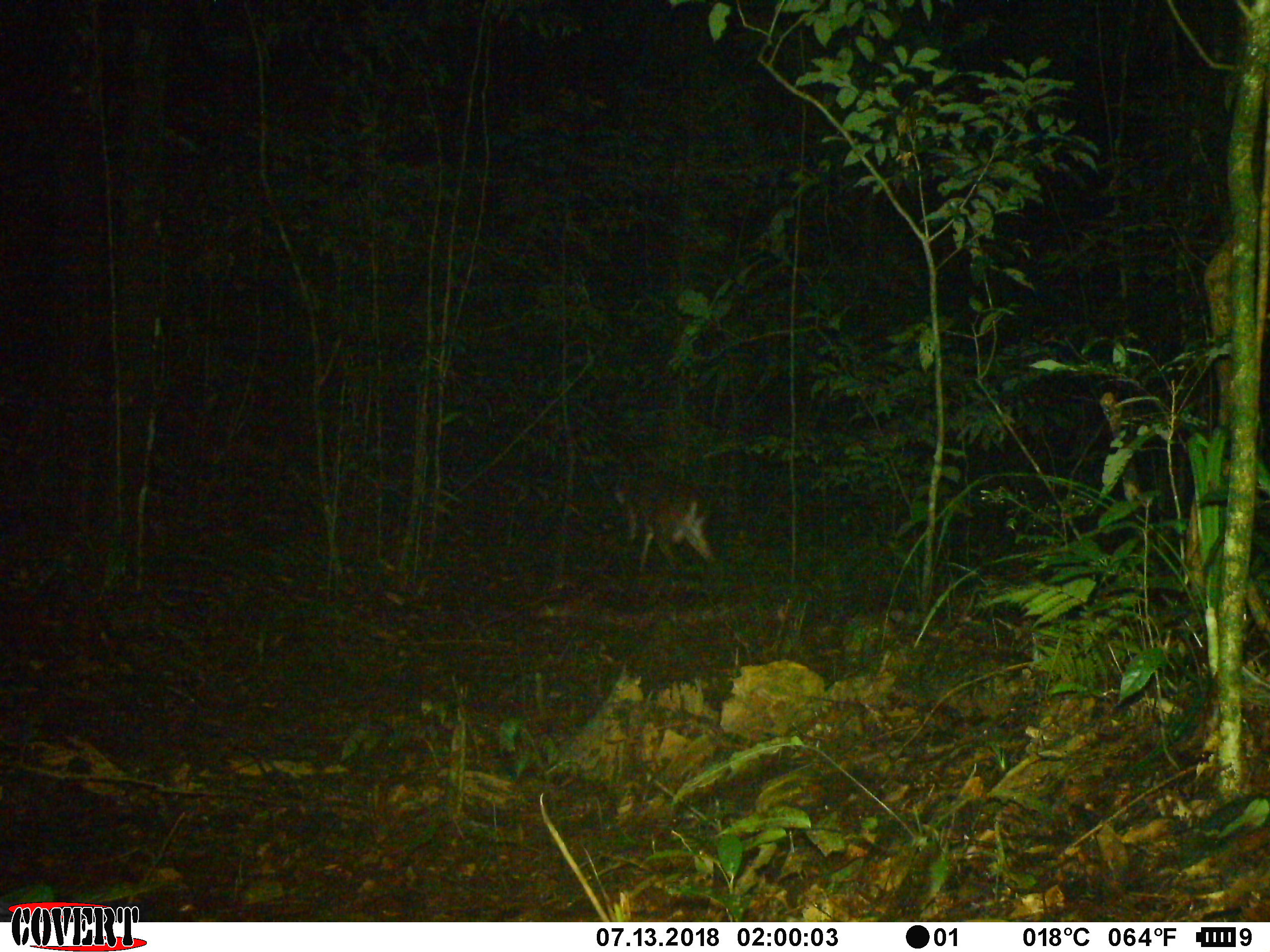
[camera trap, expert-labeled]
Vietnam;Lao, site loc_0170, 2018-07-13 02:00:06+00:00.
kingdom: Animalia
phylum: Chordata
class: Mammalia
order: Artiodactyla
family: Cervidae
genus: Muntiacus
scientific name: Muntiacus vuquangensis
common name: large-antlered muntjac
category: large antlered muntjac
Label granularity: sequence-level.